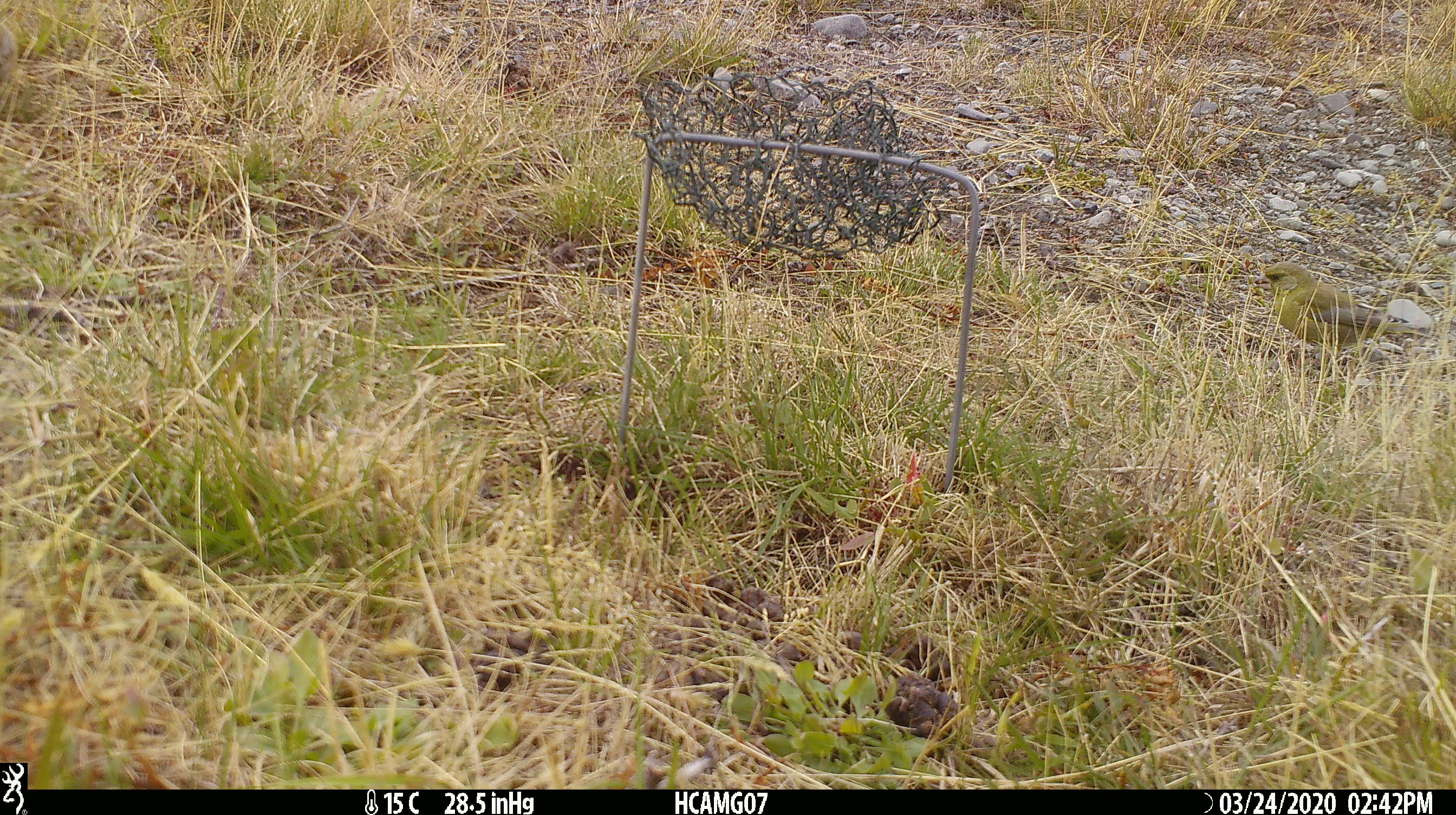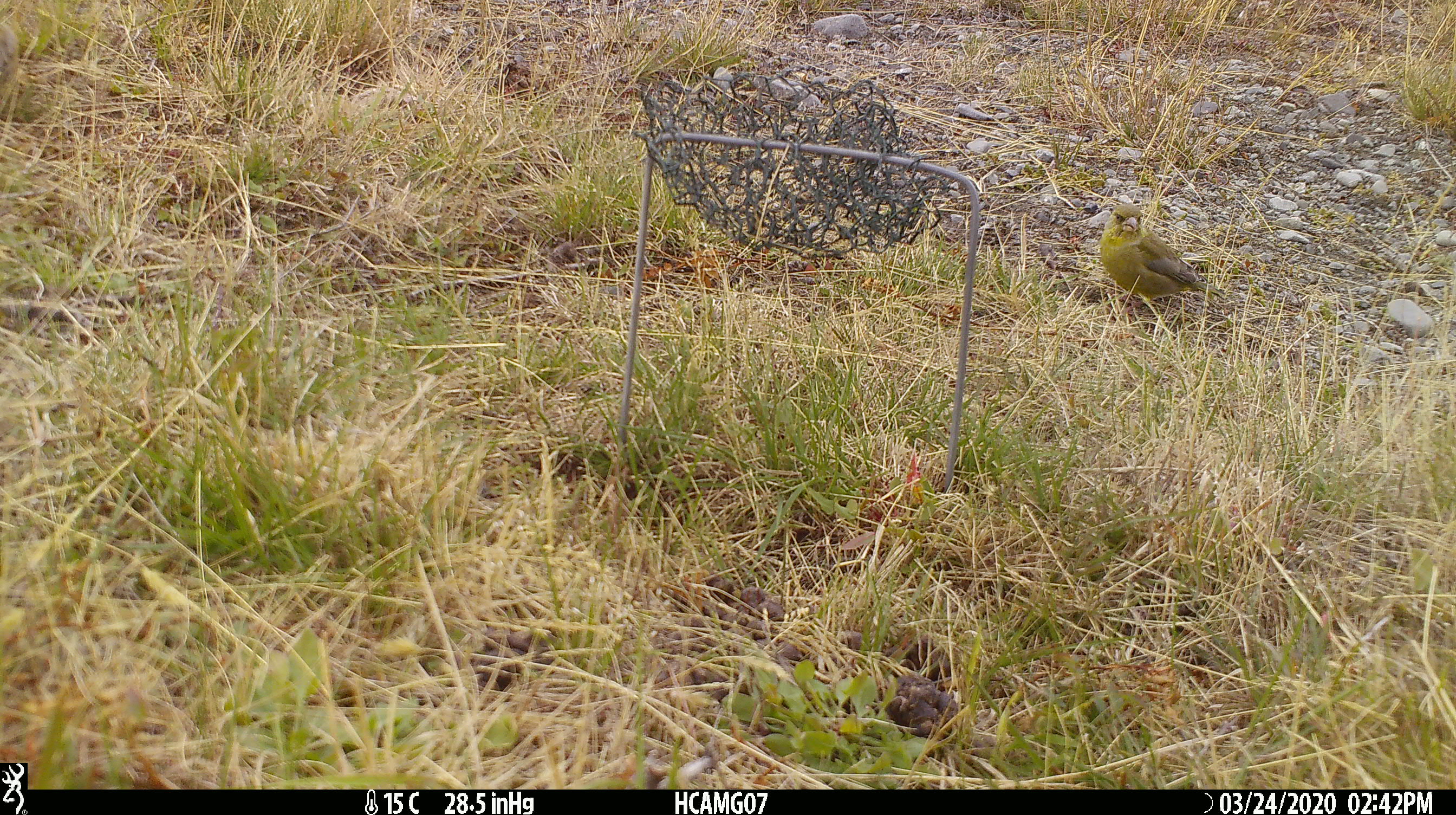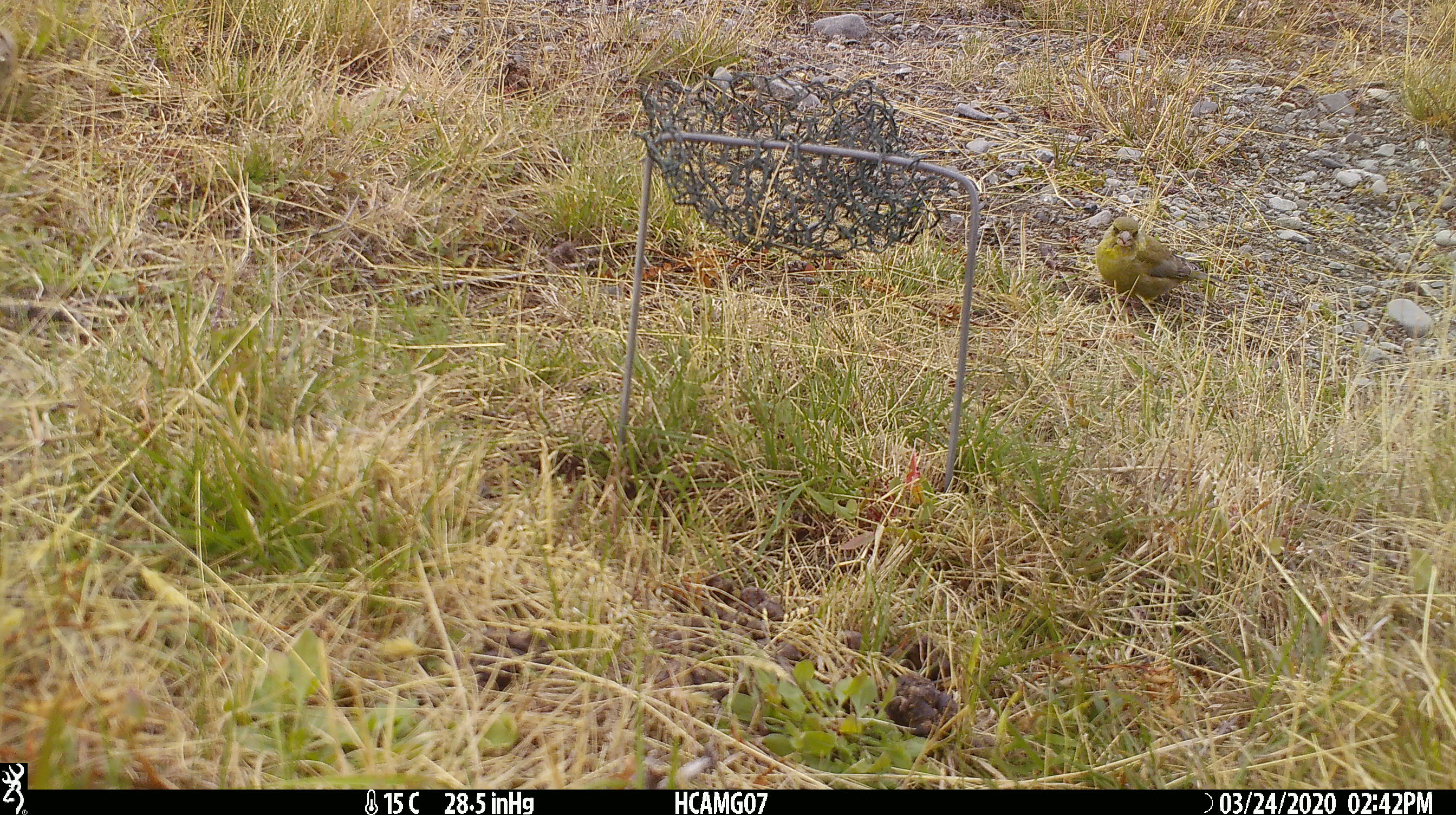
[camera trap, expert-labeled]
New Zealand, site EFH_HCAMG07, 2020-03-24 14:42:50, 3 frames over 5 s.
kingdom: Animalia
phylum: Chordata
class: Aves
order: Passeriformes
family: Fringillidae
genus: Chloris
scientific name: Chloris chloris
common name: greenfinch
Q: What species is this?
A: Greenfinch (Chloris chloris).